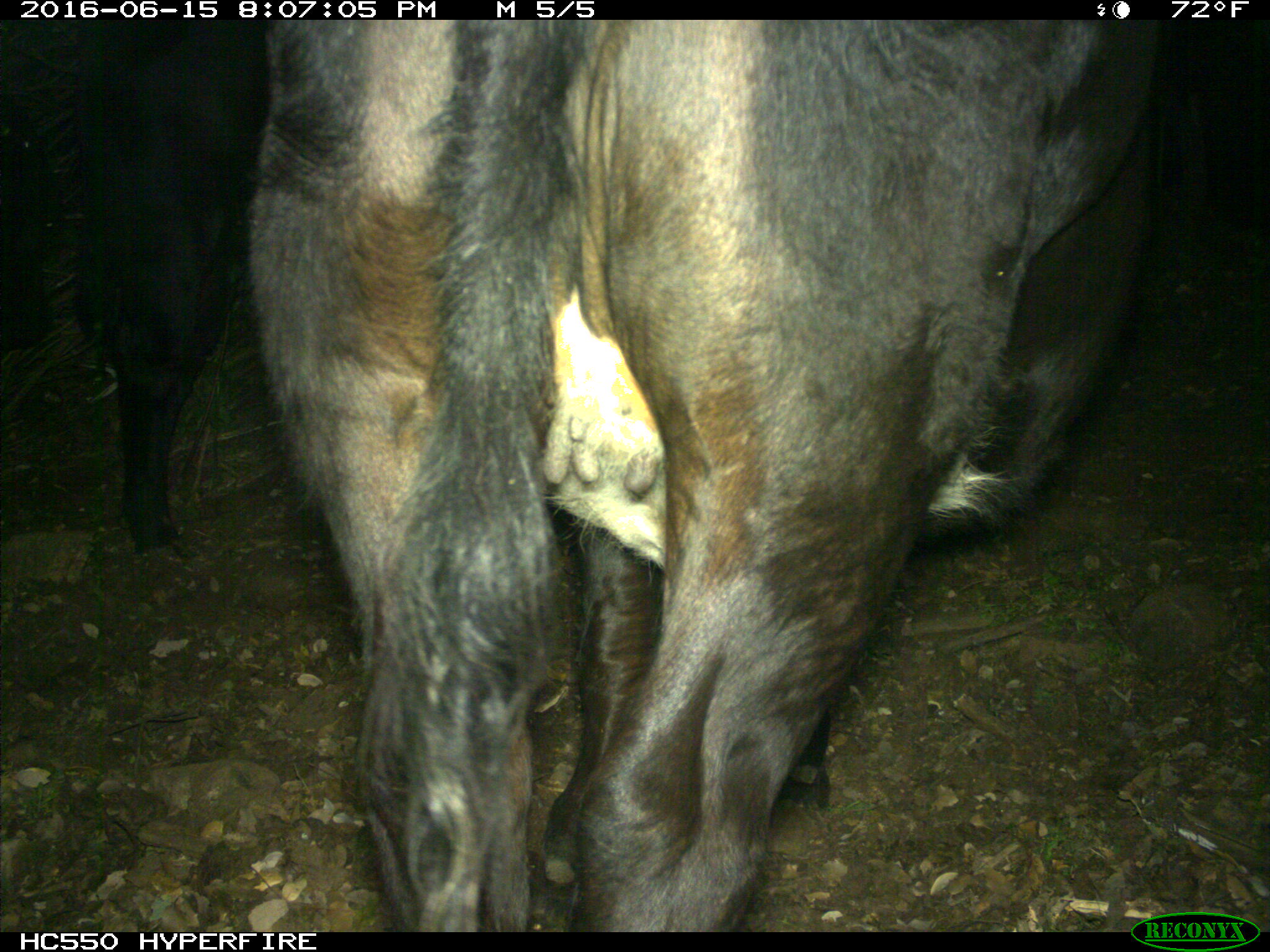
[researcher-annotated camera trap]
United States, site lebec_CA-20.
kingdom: Animalia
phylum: Chordata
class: Mammalia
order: Artiodactyla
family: Bovidae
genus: Bos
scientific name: Bos taurus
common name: domestic cow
Bos taurus (domestic cow).